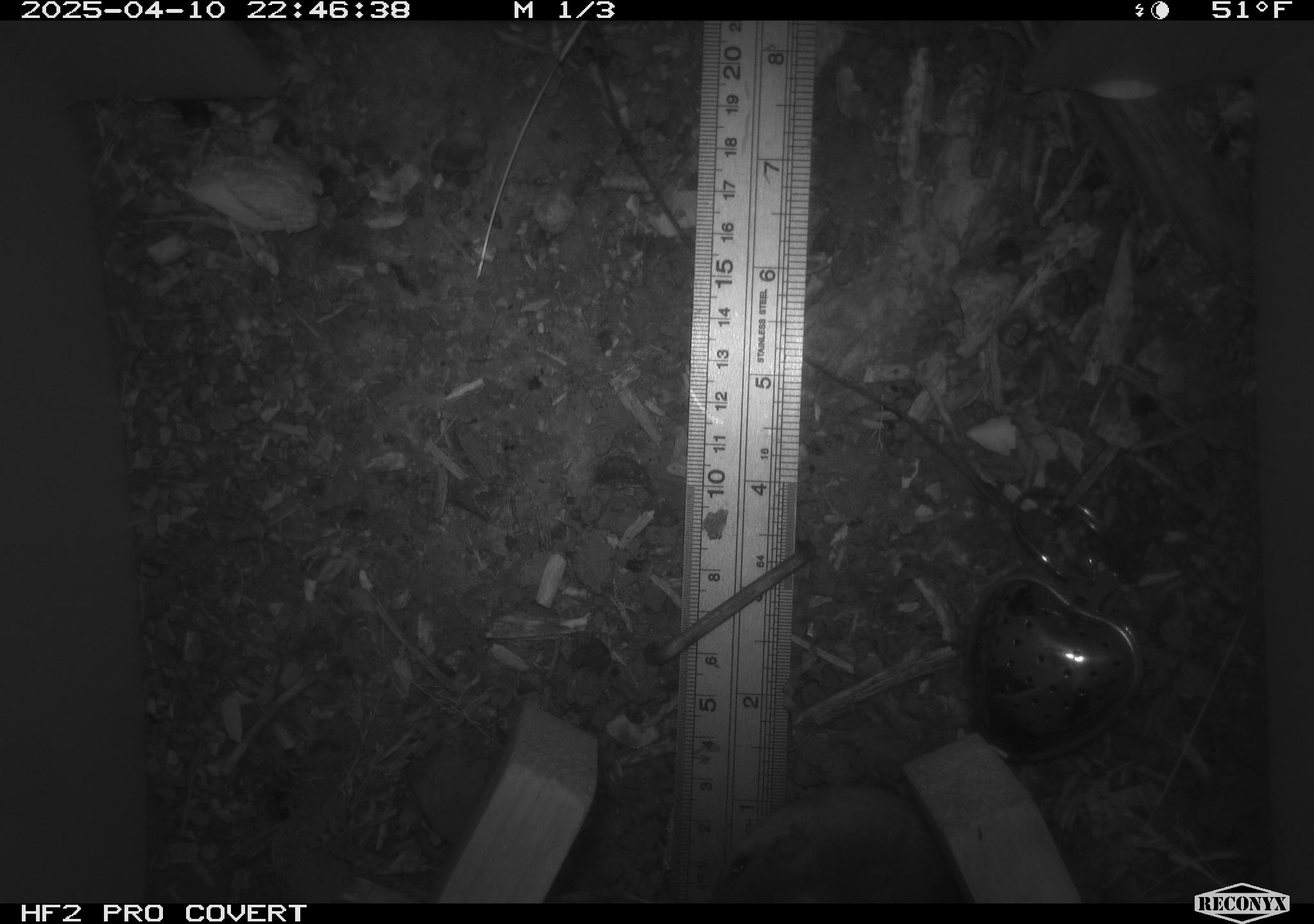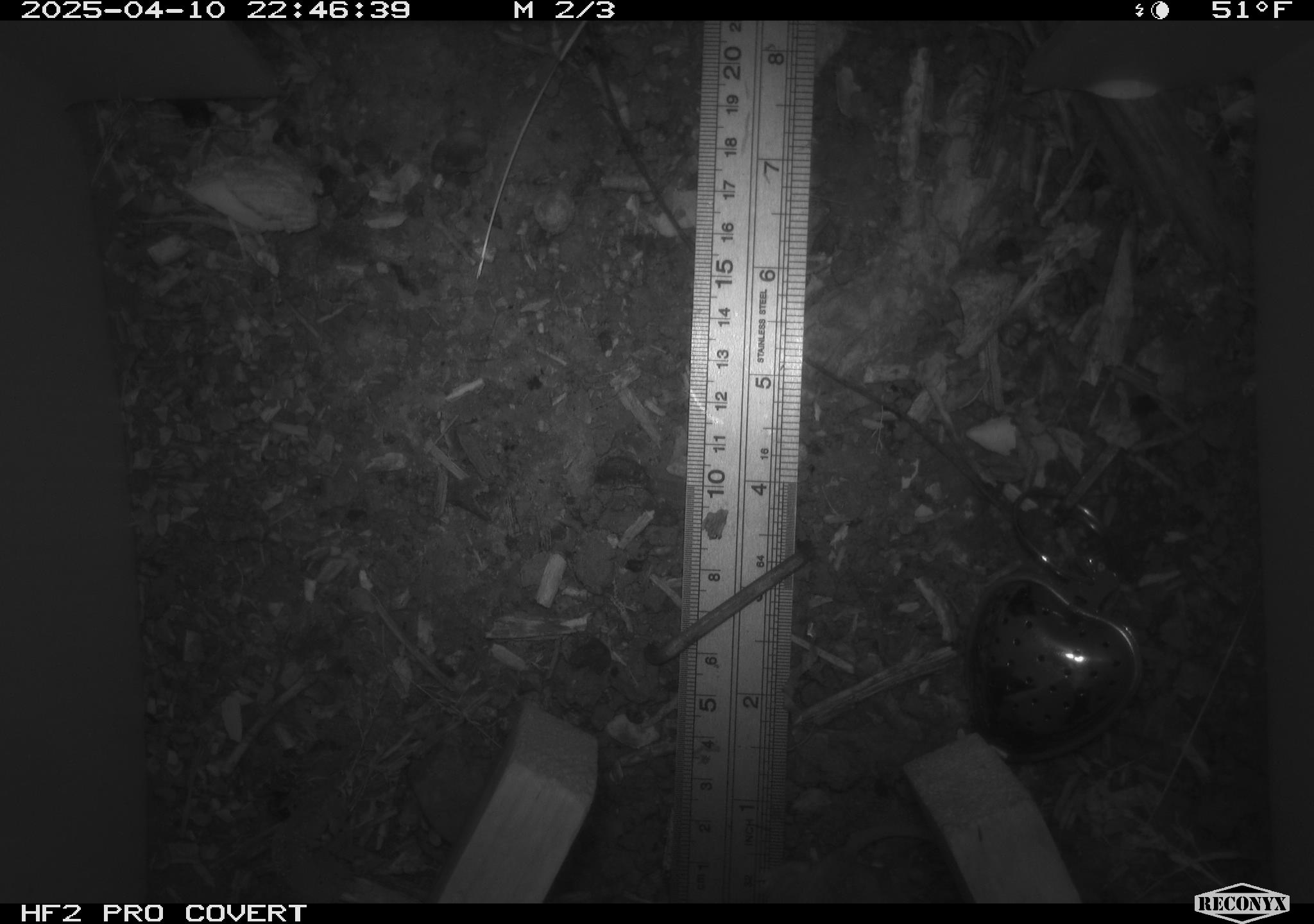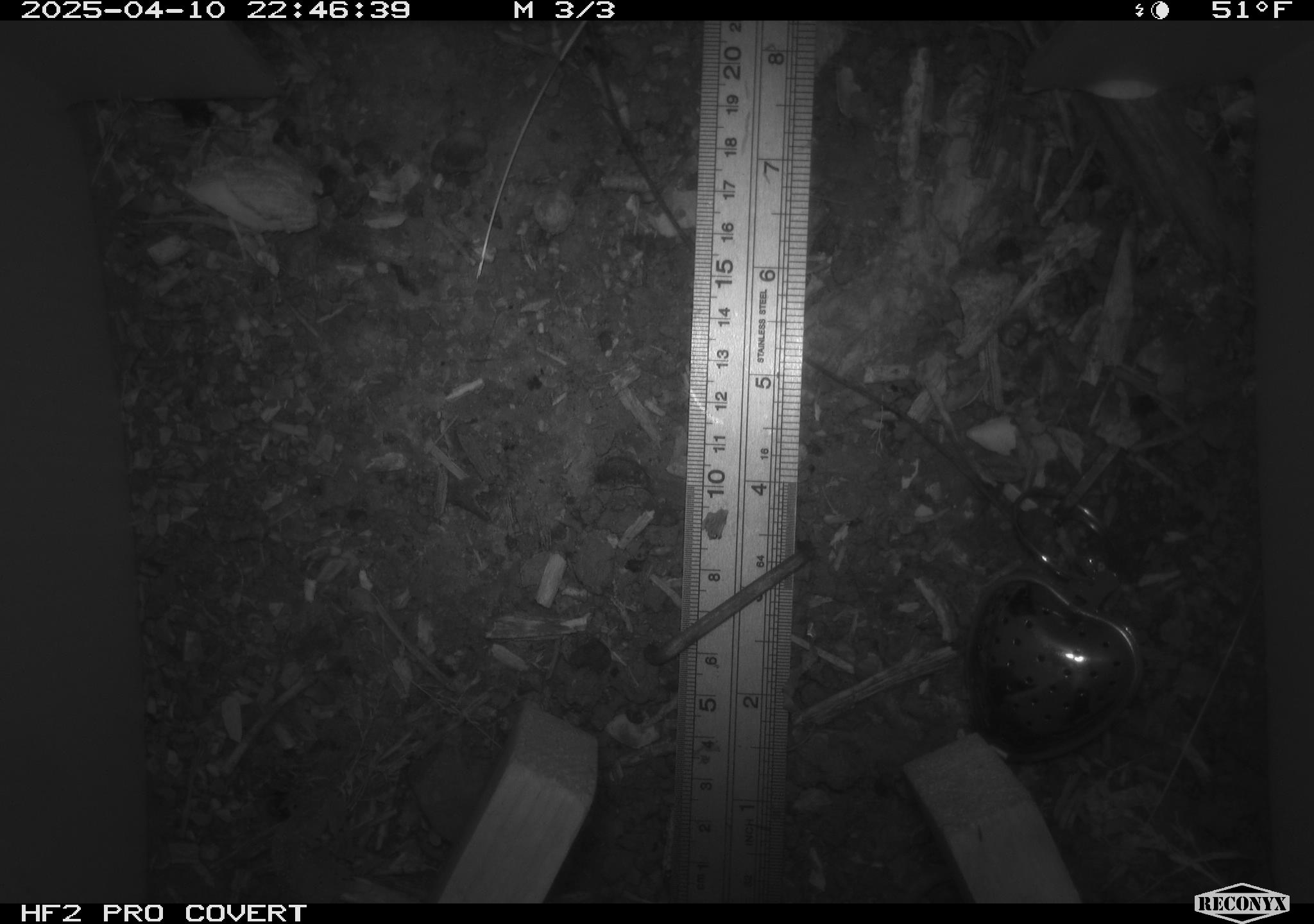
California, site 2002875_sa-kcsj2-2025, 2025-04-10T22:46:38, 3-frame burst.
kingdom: Animalia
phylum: Chordata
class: Mammalia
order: Rodentia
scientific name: Rodentia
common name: rodent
Rodent (Rodentia).